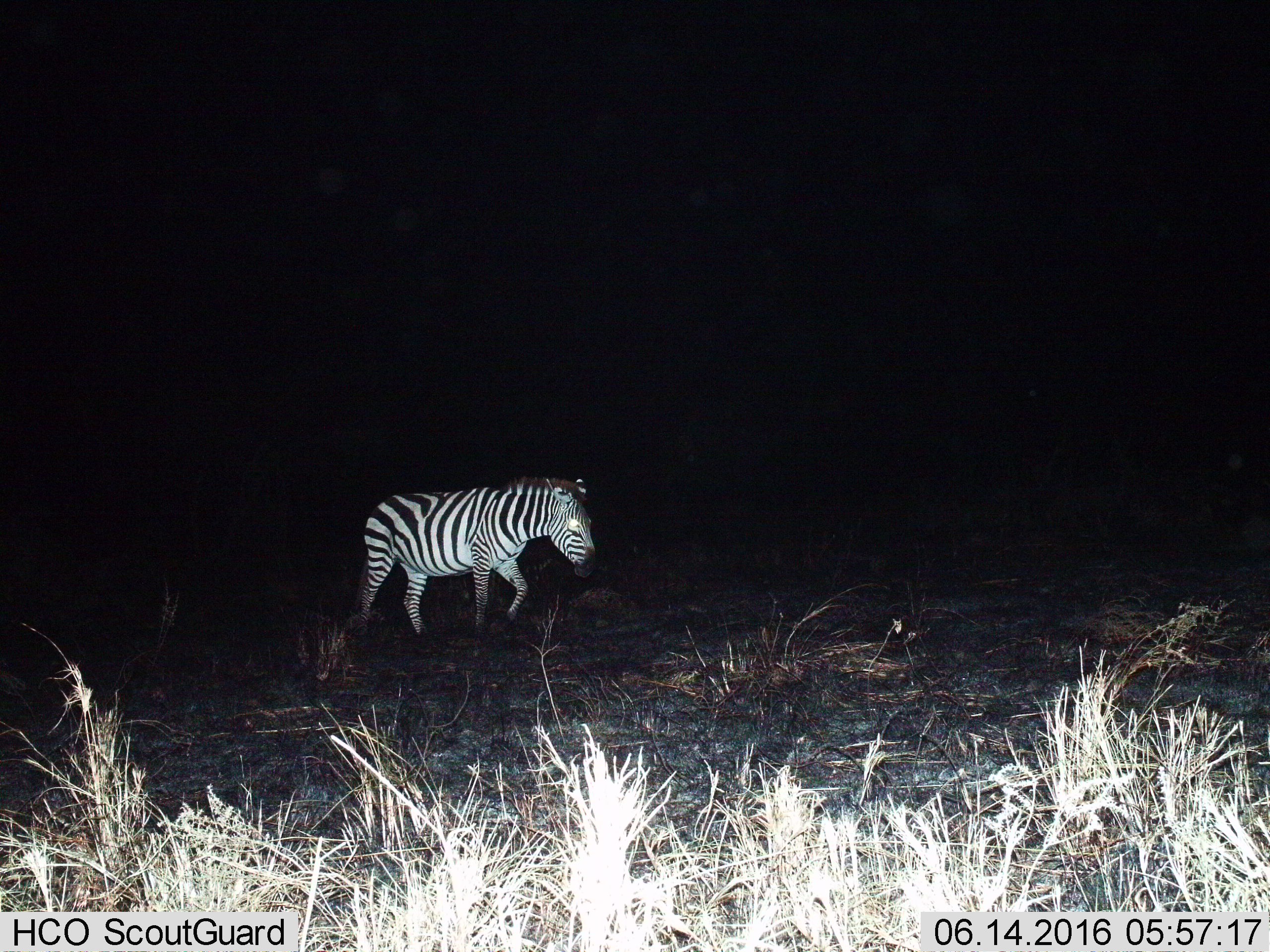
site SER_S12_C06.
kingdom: Animalia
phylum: Chordata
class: Mammalia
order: Perissodactyla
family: Equidae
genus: Equus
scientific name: Equus quagga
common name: plains zebra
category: zebraplains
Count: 1.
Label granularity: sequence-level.